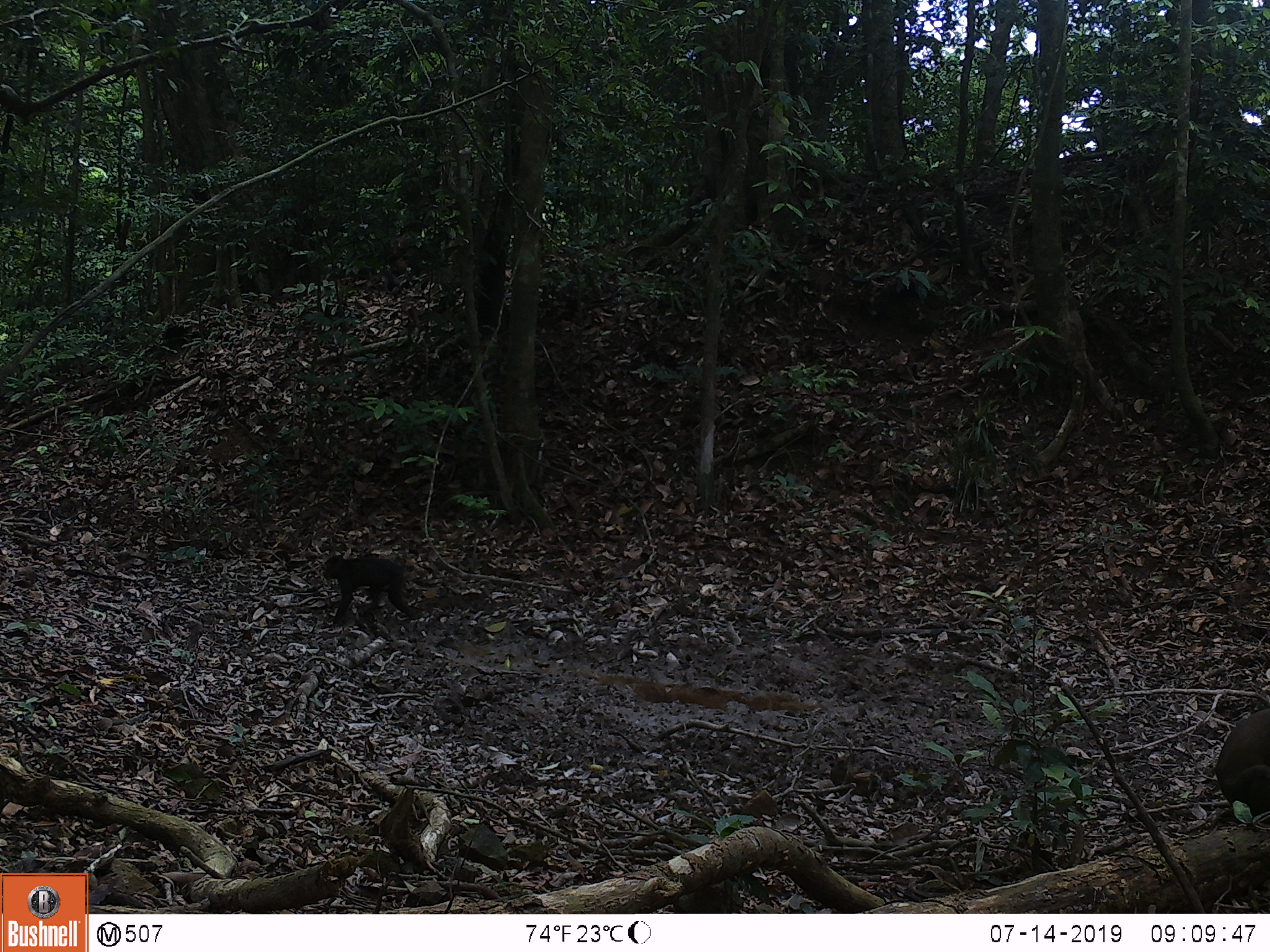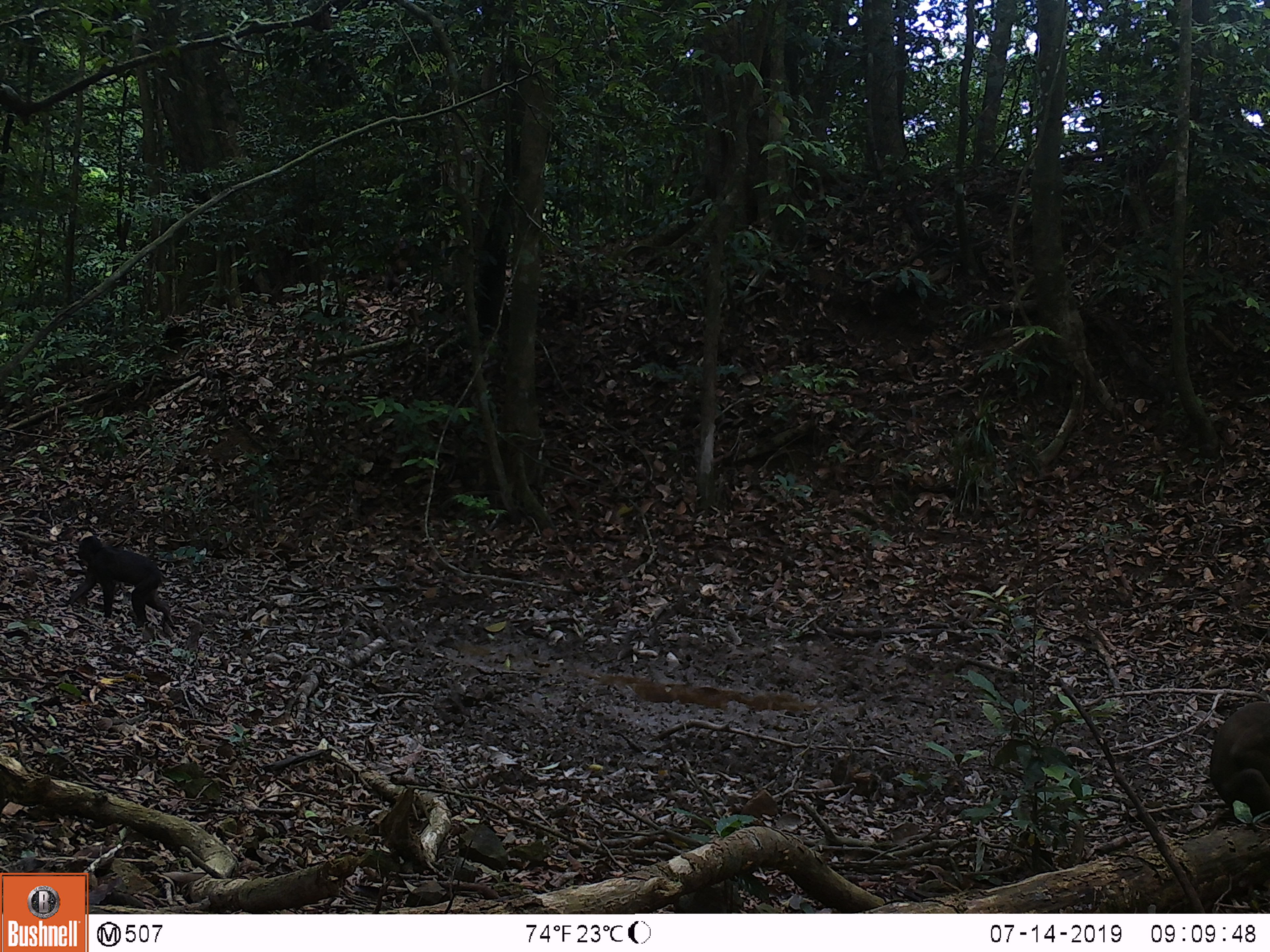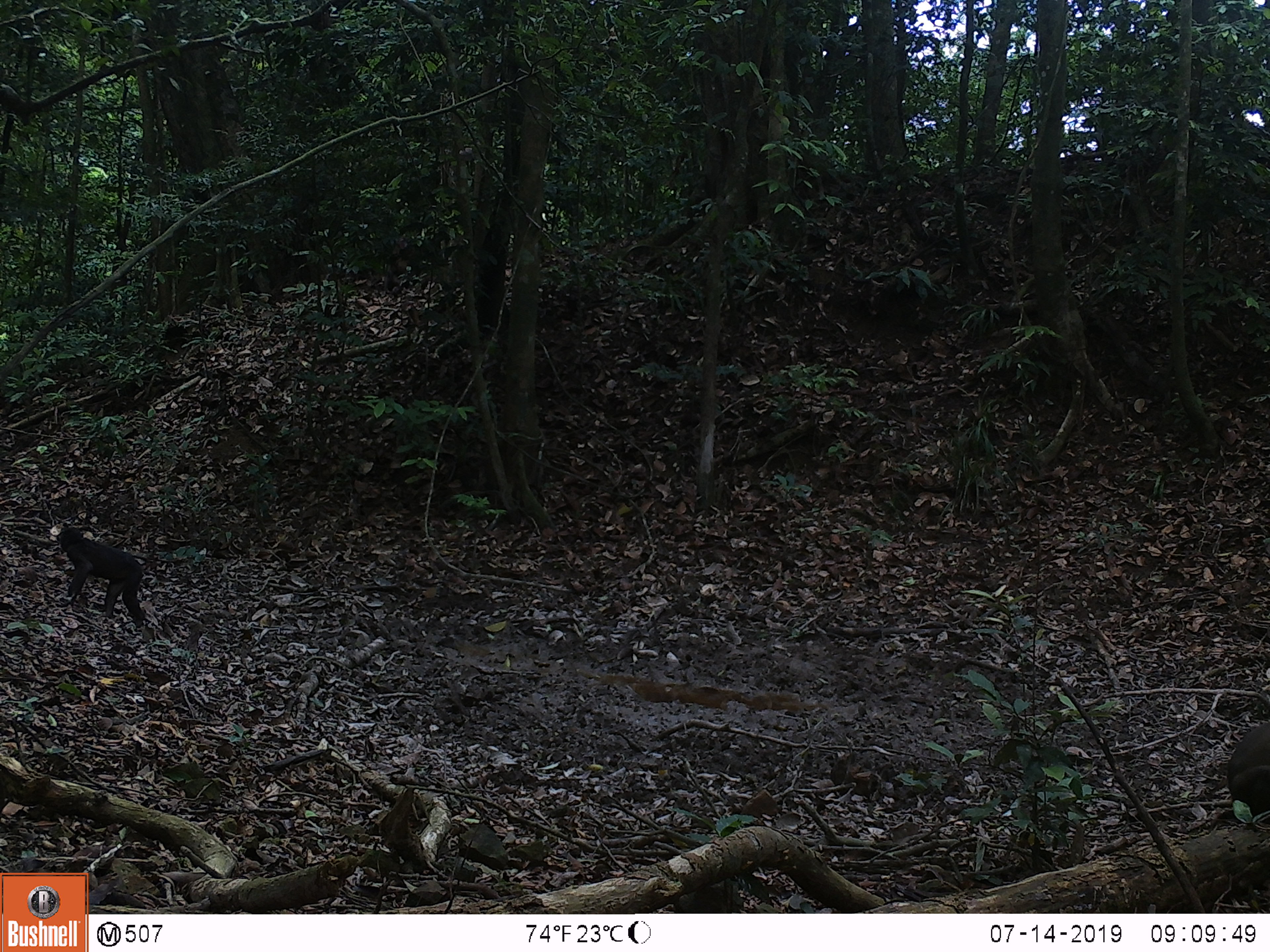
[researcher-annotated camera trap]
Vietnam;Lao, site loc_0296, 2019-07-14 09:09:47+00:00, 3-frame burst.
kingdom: Animalia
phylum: Chordata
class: Mammalia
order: Primates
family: Cercopithecidae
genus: Macaca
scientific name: Macaca arctoides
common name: stump-tailed macaque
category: stump tailed macaque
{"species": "stump tailed macaque (stump-tailed macaque) (Macaca arctoides)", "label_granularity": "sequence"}